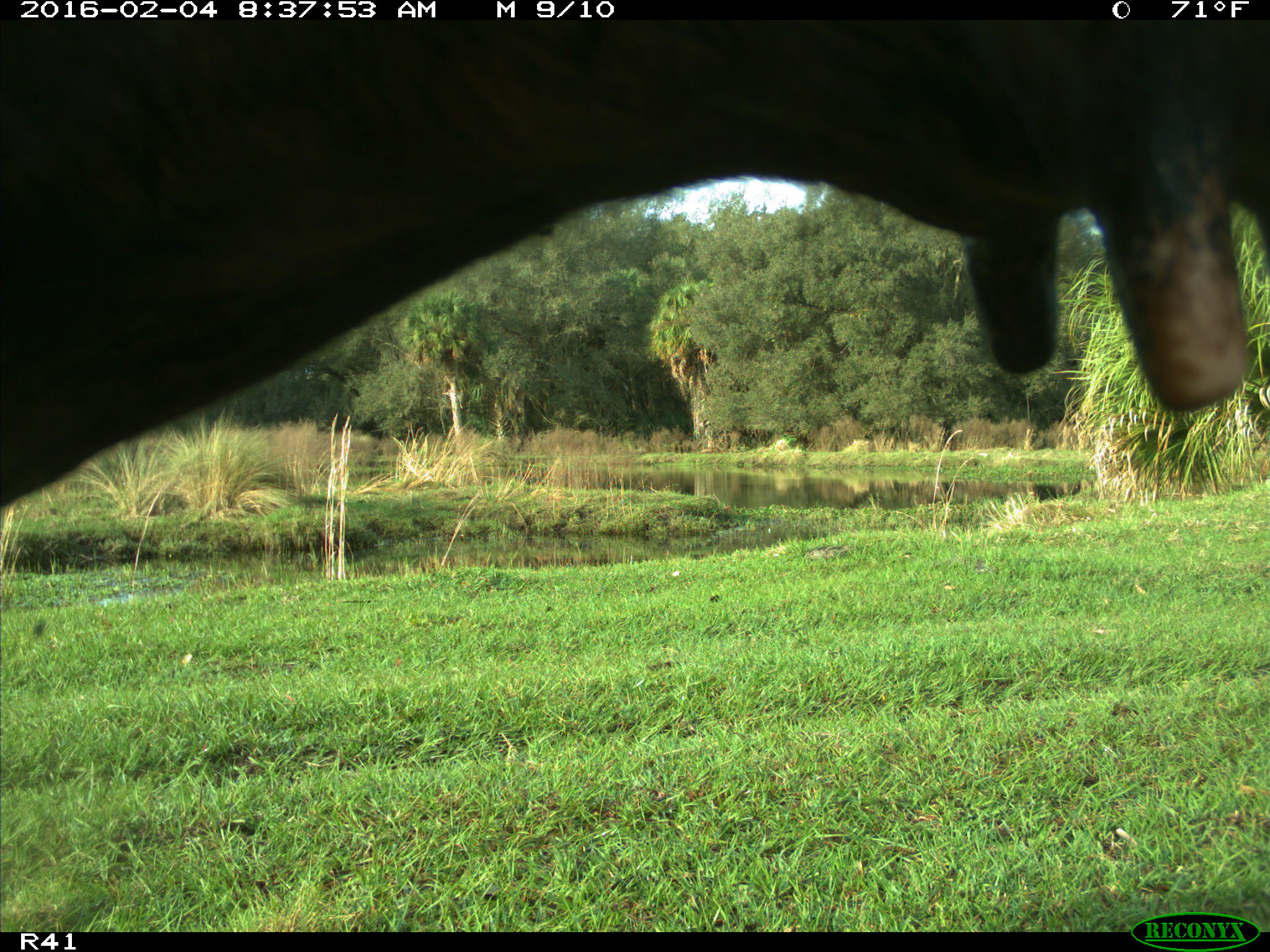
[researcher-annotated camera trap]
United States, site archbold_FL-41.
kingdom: Animalia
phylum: Chordata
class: Mammalia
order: Artiodactyla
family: Bovidae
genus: Bos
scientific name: Bos taurus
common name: domestic cow